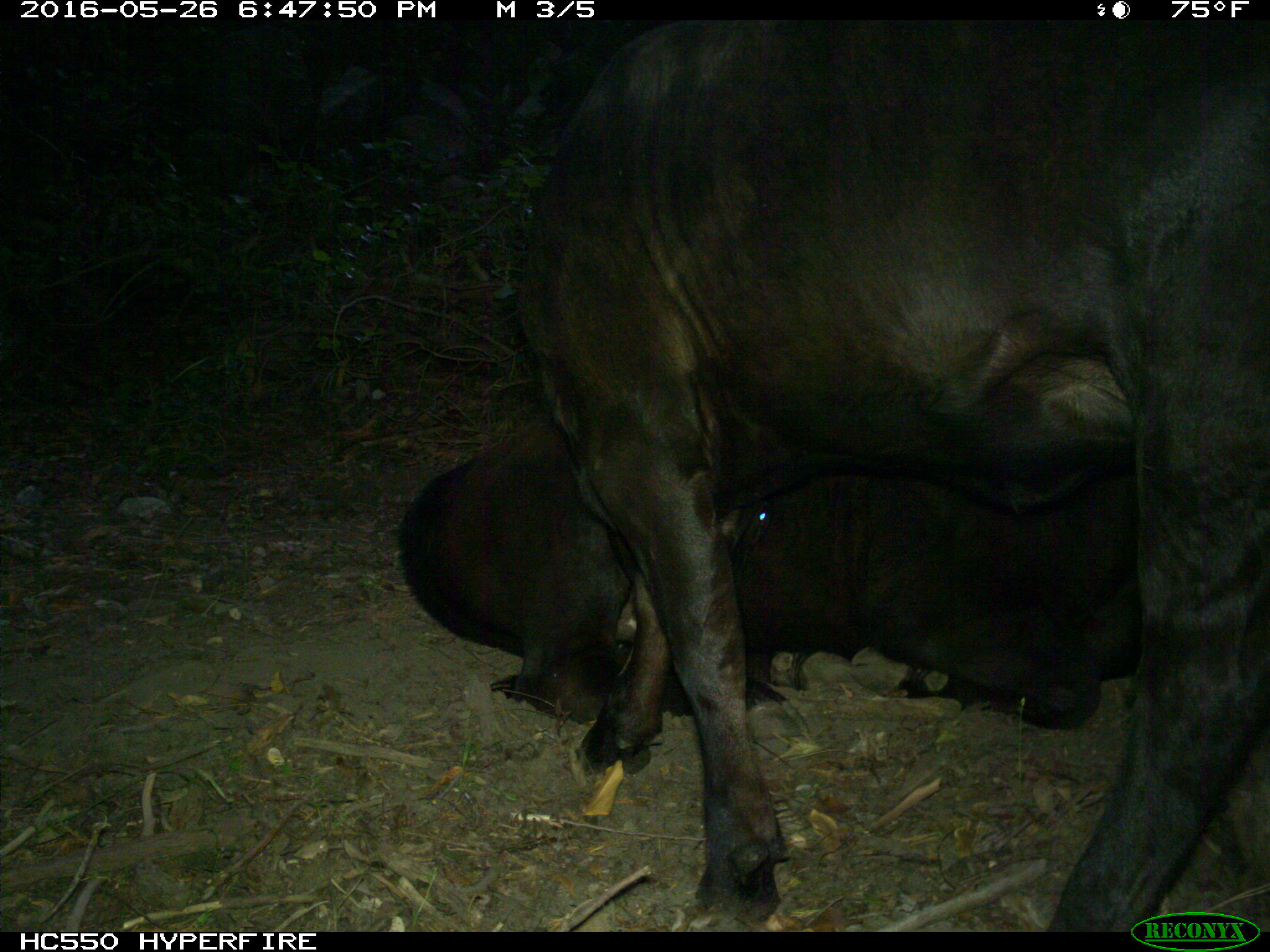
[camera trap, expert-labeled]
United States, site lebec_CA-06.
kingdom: Animalia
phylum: Chordata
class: Mammalia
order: Artiodactyla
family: Bovidae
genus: Bos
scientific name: Bos taurus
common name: domestic cow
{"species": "Bos taurus (domestic cow)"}